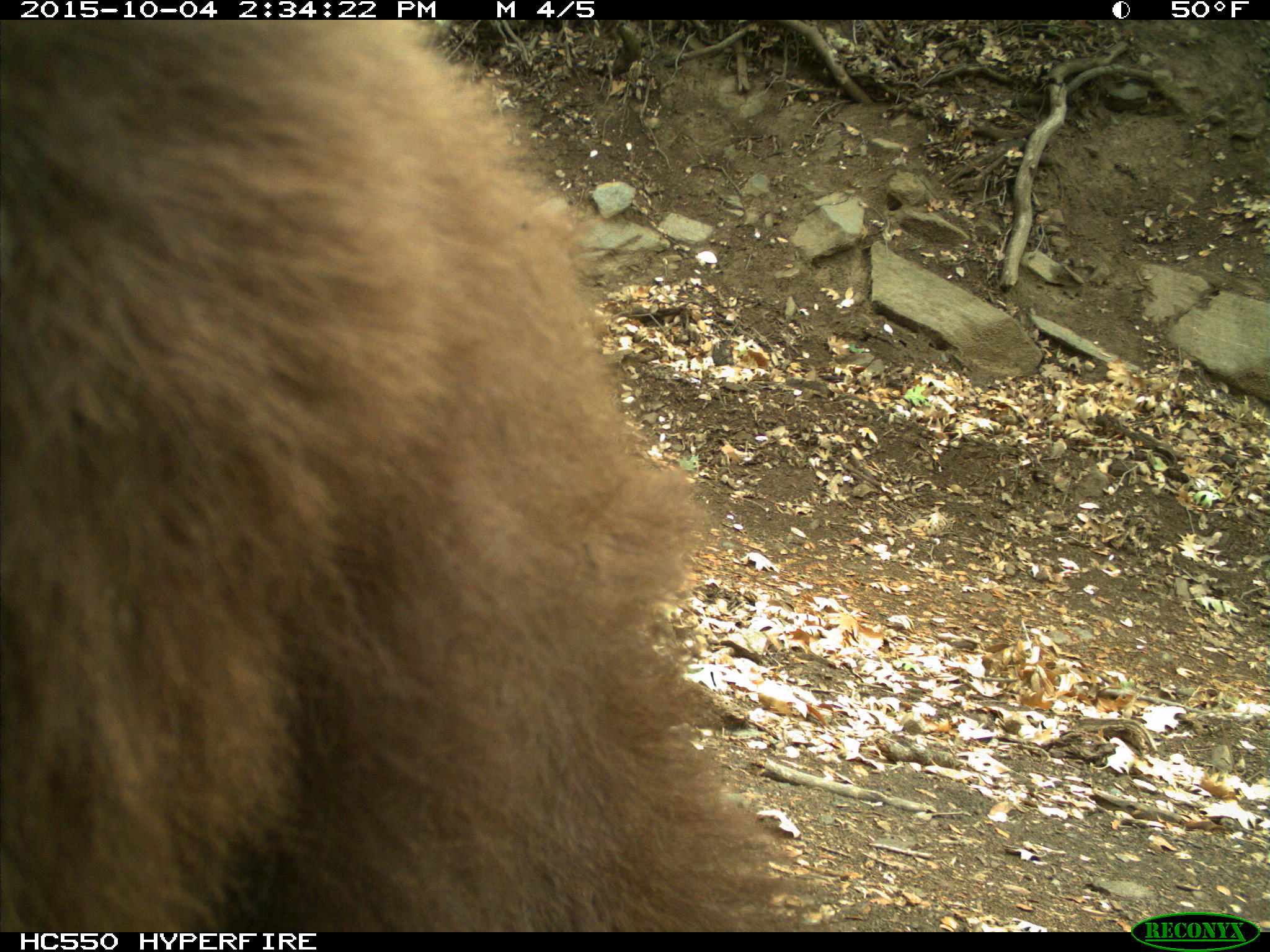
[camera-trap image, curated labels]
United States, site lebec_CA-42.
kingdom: Animalia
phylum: Chordata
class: Mammalia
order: Carnivora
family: Ursidae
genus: Ursus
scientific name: Ursus americanus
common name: american black bear